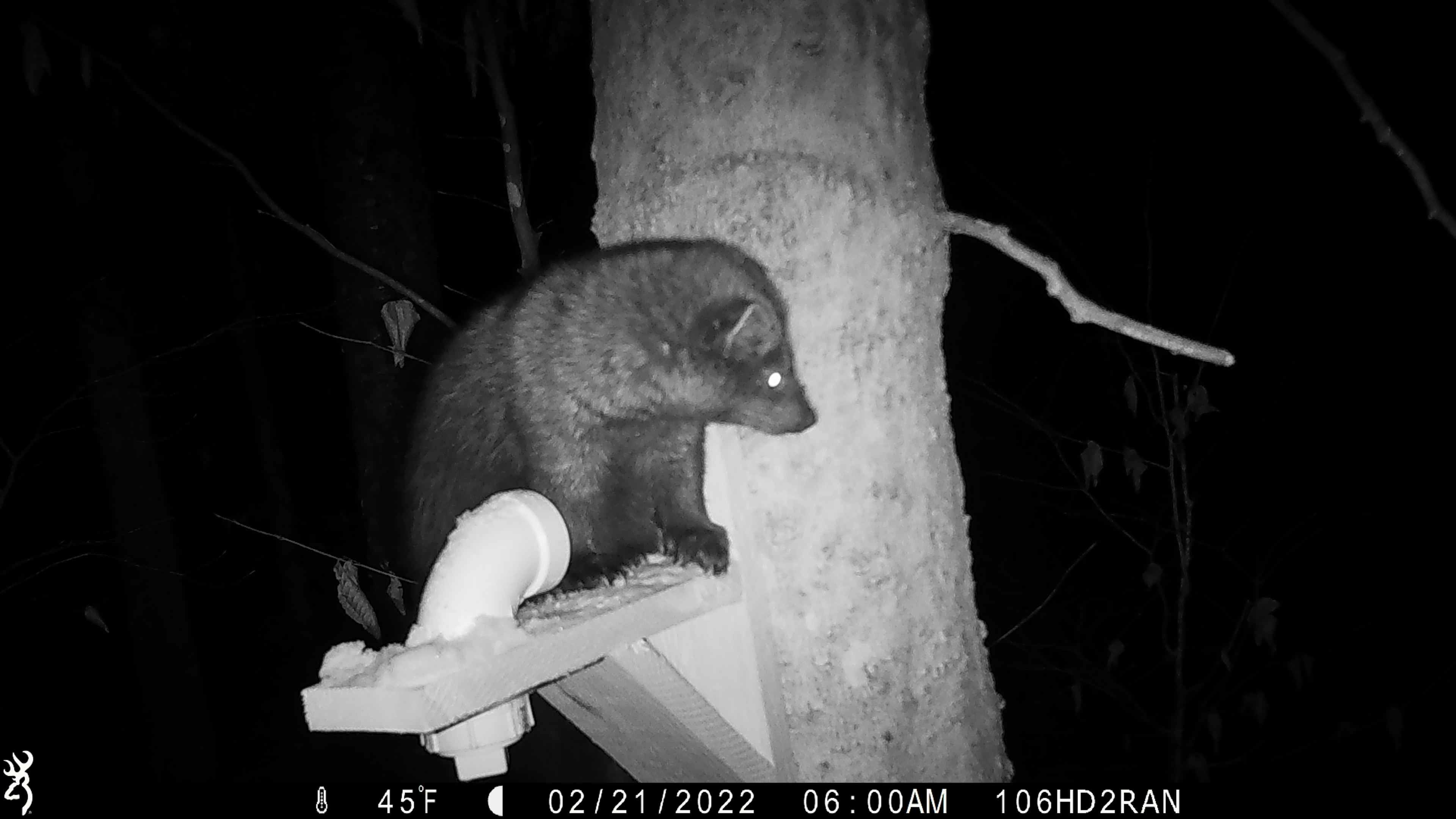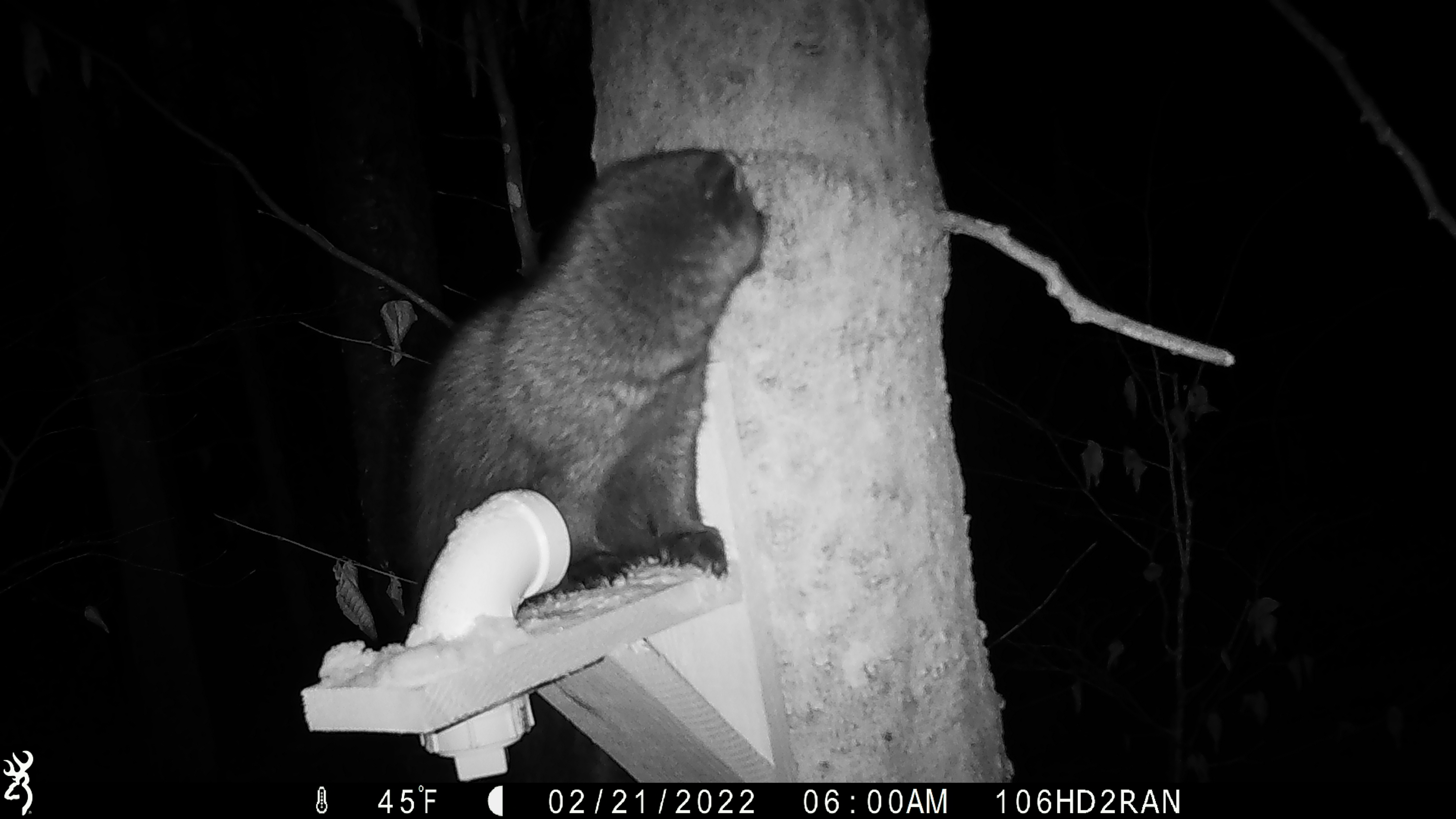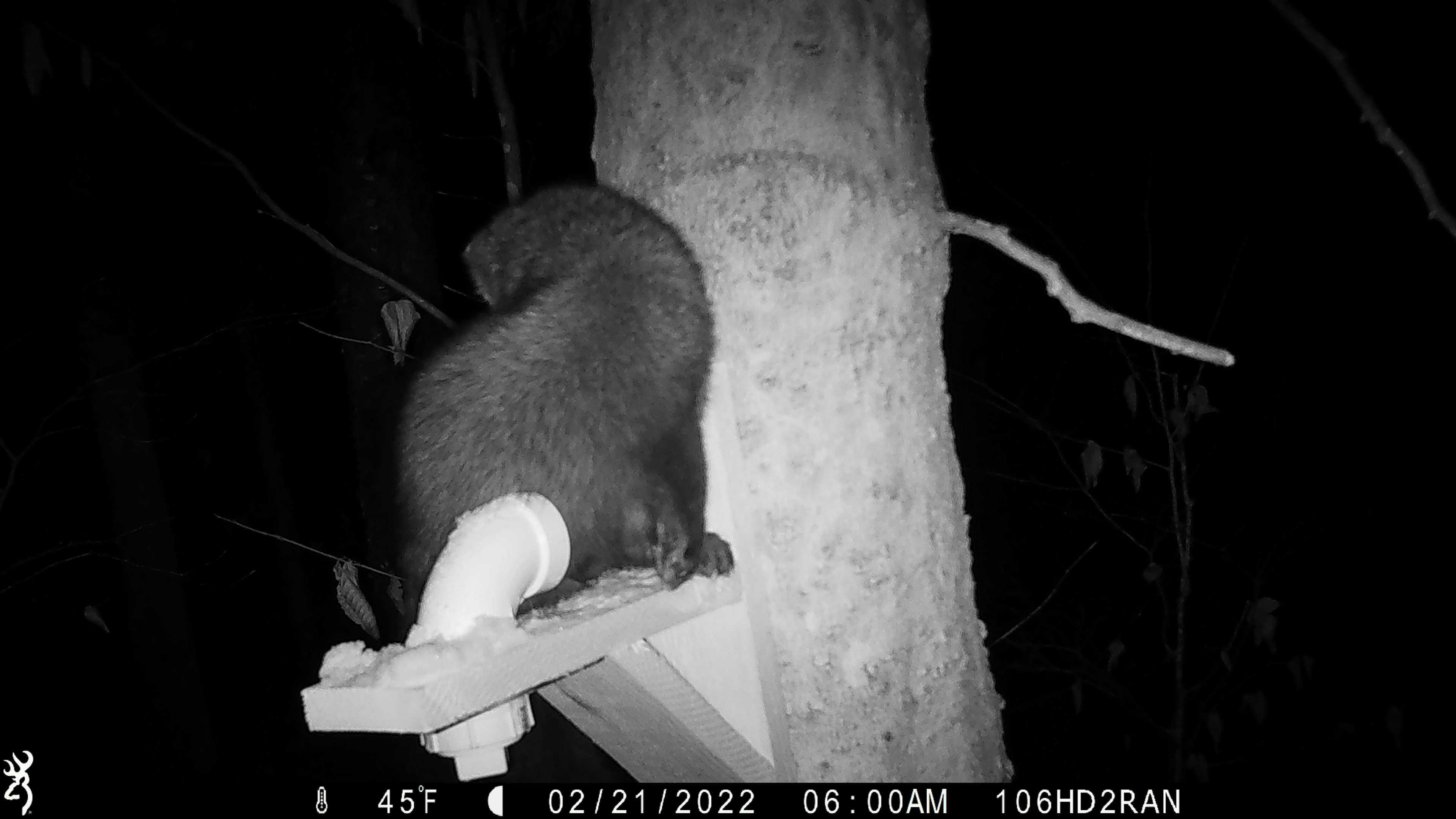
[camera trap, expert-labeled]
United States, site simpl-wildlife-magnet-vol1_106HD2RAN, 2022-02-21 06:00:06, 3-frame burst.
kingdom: Animalia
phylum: Chordata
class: Mammalia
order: Carnivora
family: Mustelidae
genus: Pekania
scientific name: Pekania pennanti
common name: fisher